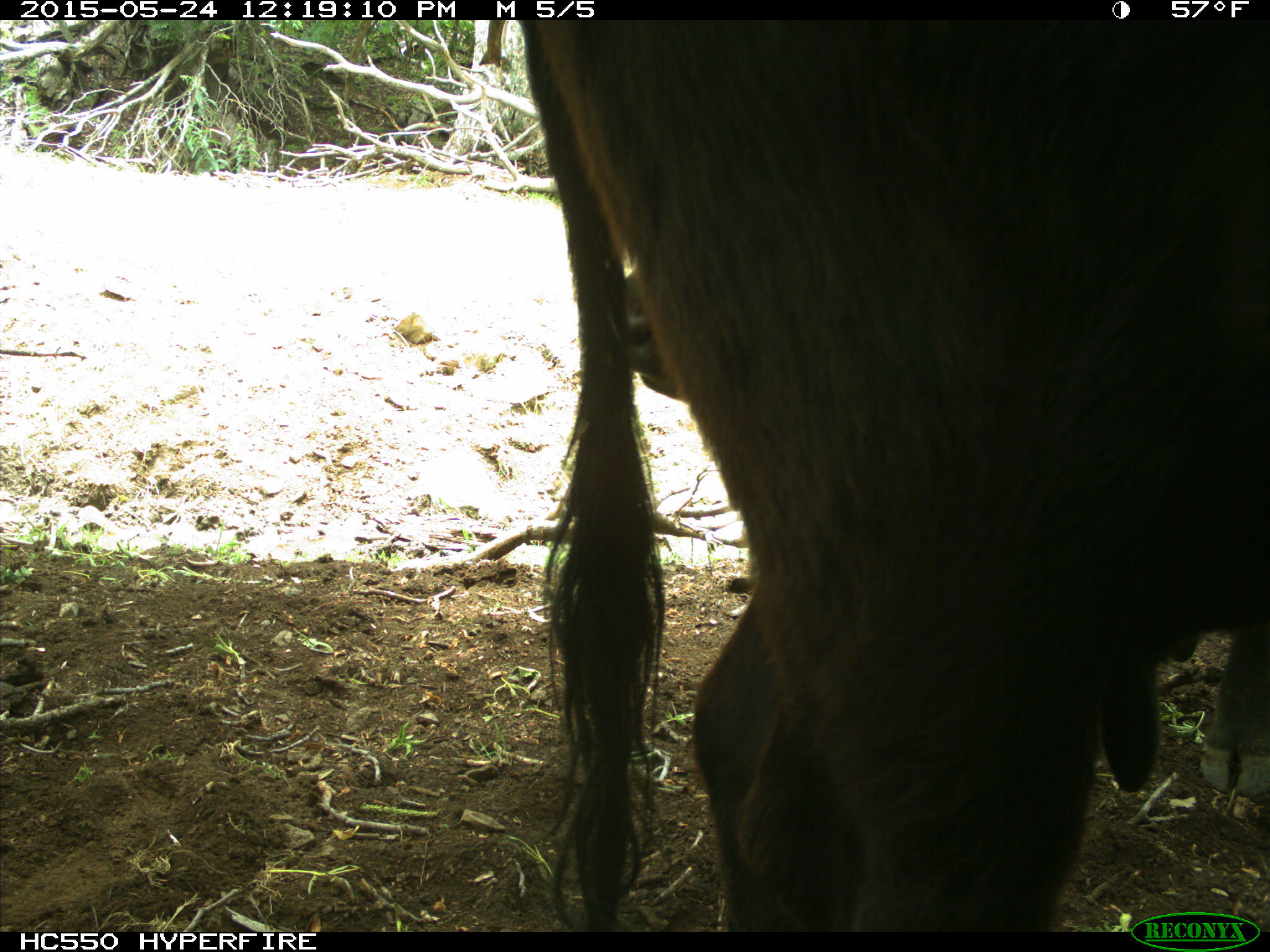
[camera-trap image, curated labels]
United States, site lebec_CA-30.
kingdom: Animalia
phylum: Chordata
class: Mammalia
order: Artiodactyla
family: Bovidae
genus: Bos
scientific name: Bos taurus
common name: domestic cow